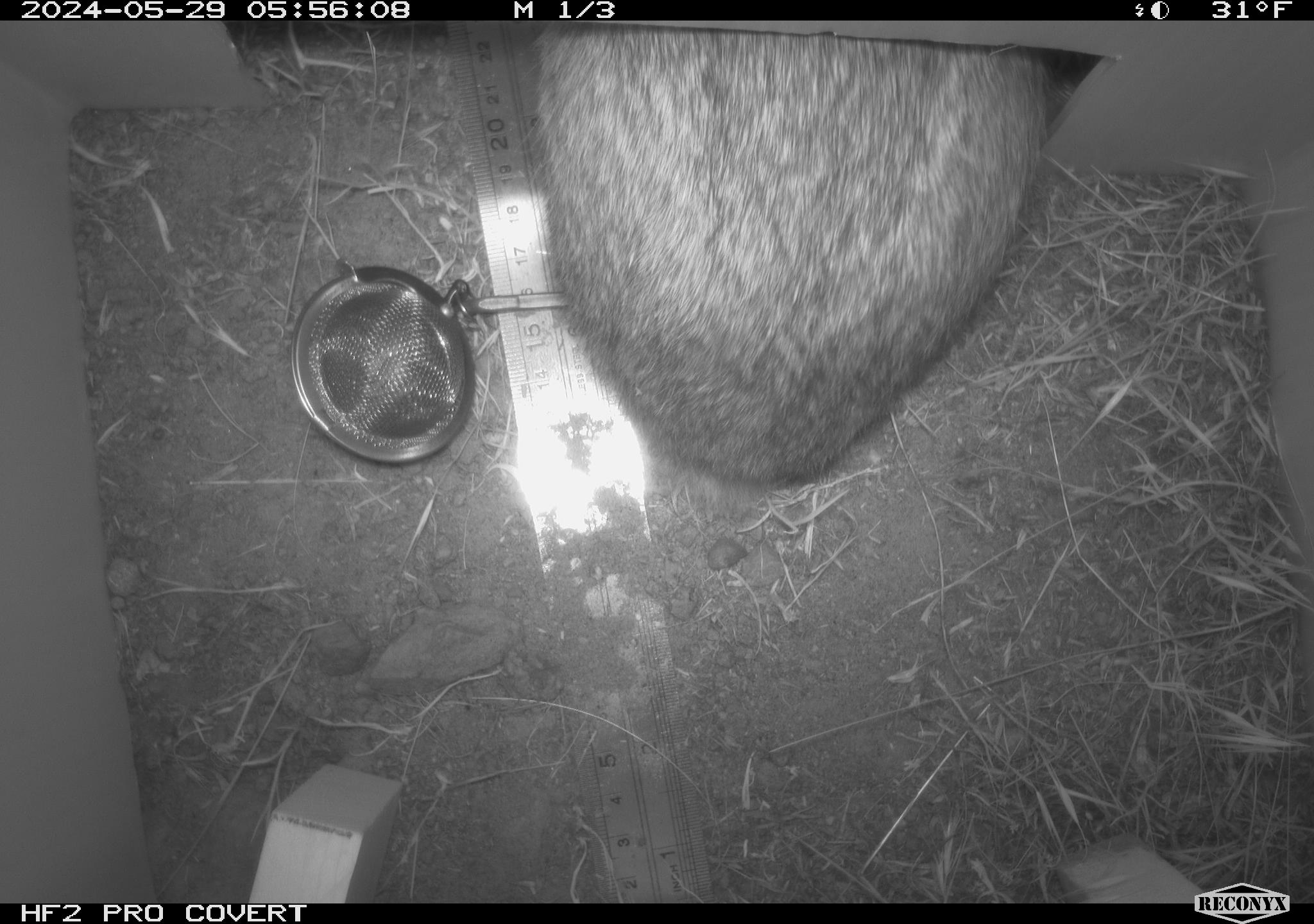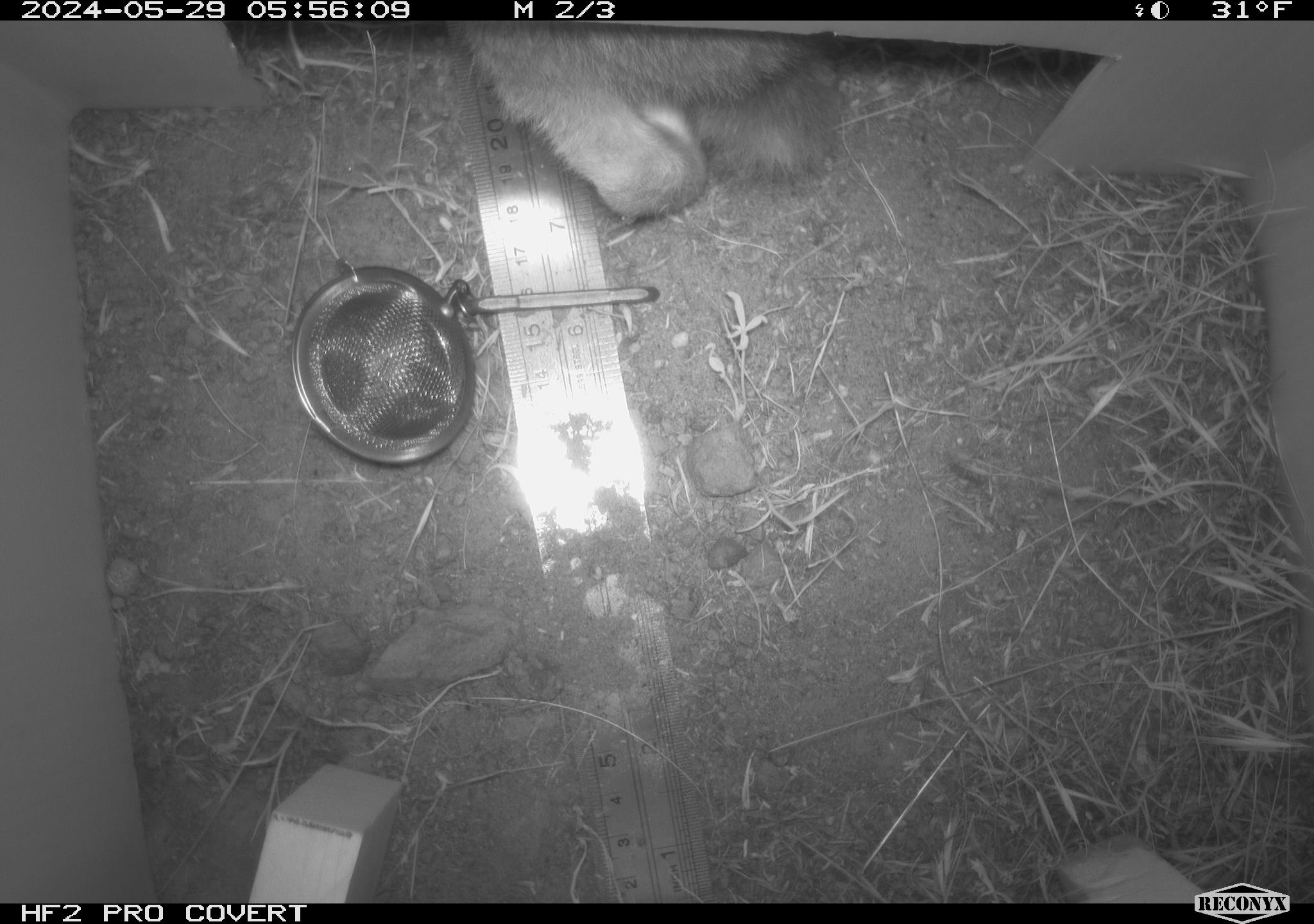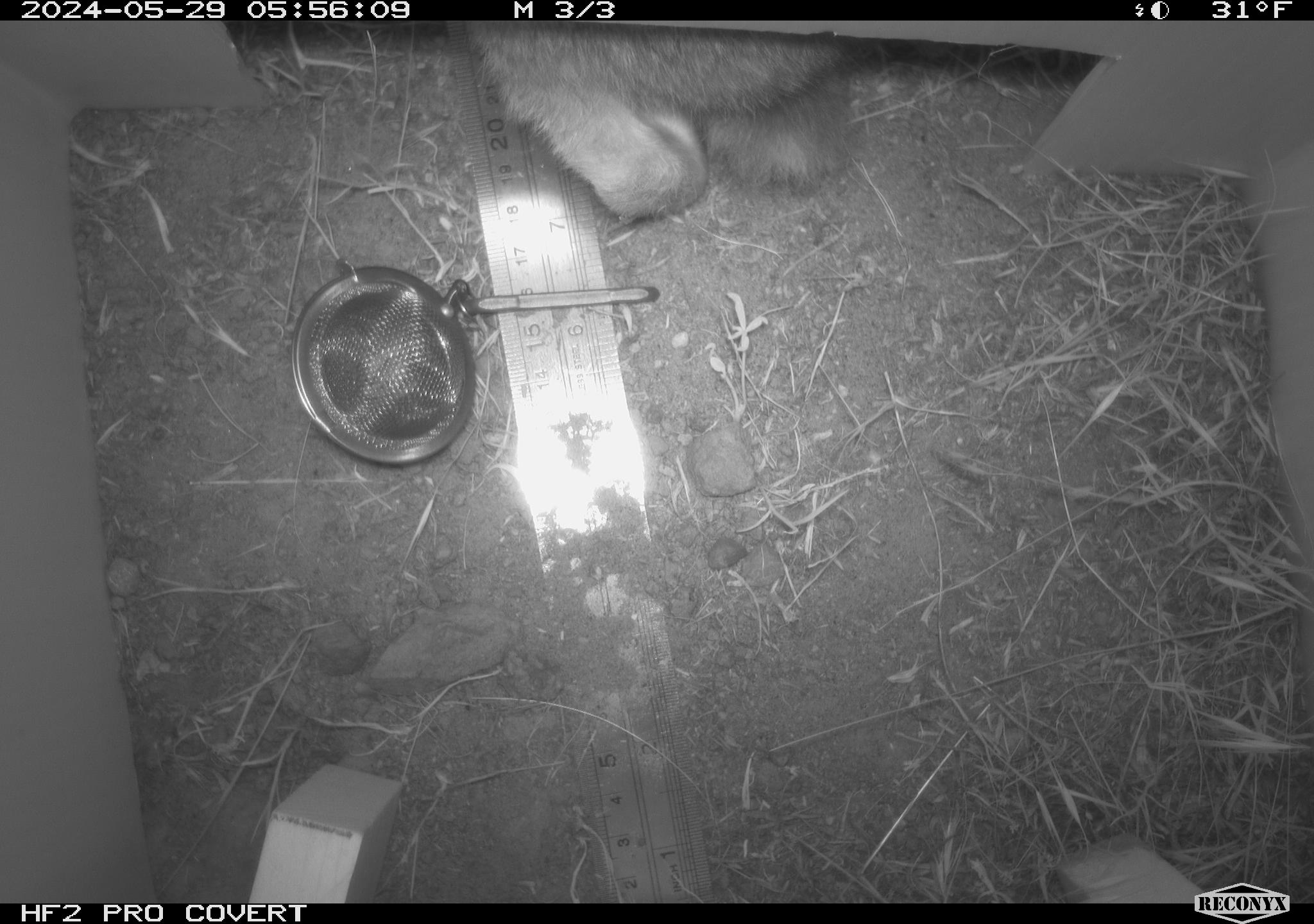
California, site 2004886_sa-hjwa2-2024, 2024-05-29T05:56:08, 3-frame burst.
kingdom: Animalia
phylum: Chordata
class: Mammalia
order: Lagomorpha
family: Leporidae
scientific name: Leporidae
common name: rabbit or hare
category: rabbit and hare family